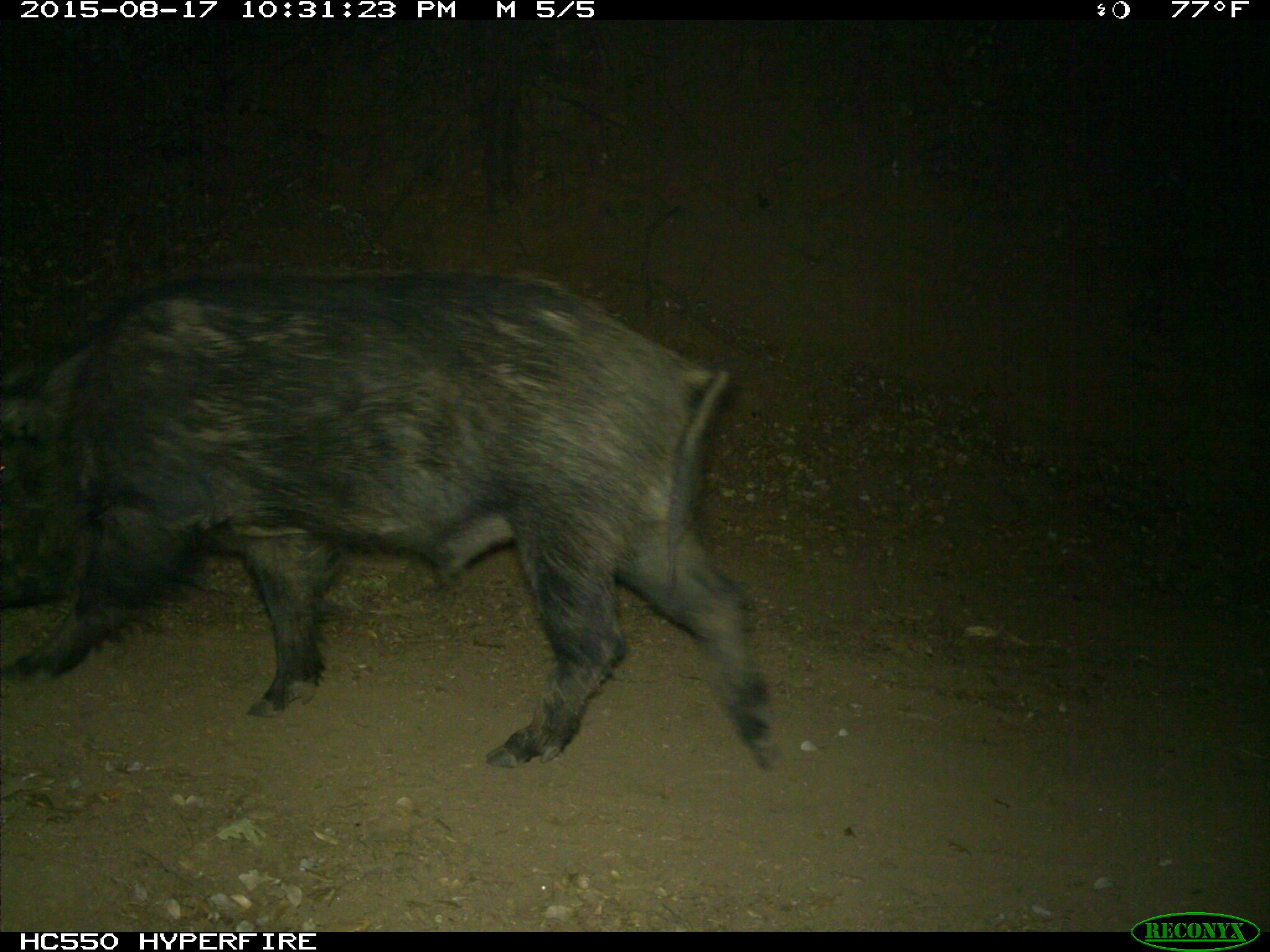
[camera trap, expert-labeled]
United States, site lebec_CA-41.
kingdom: Animalia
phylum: Chordata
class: Mammalia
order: Artiodactyla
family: Suidae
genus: Sus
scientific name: Sus scrofa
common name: wild boar